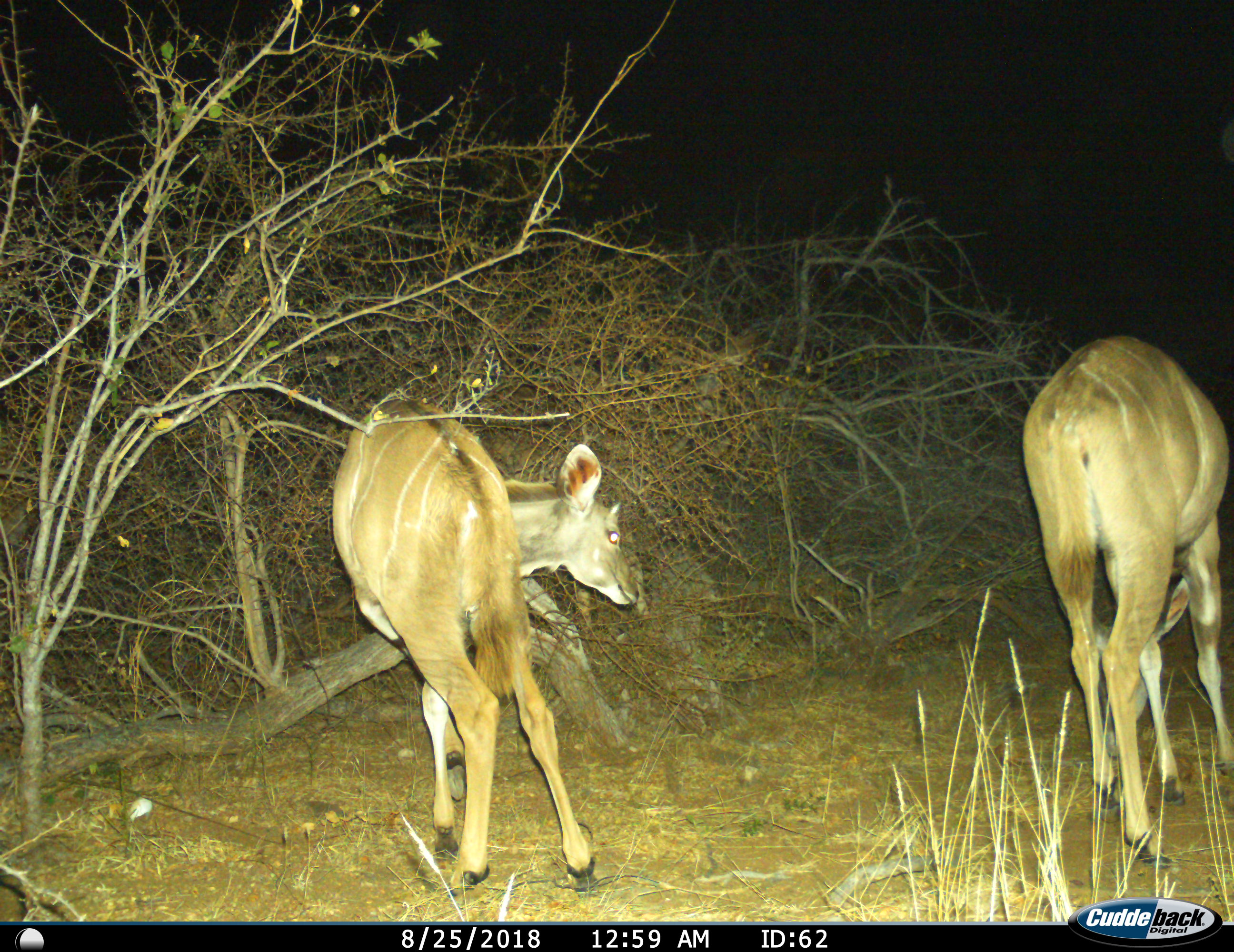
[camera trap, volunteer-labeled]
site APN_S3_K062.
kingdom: Animalia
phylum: Chordata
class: Mammalia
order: Artiodactyla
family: Bovidae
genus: Tragelaphus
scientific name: Tragelaphus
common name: kudu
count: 2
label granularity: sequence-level